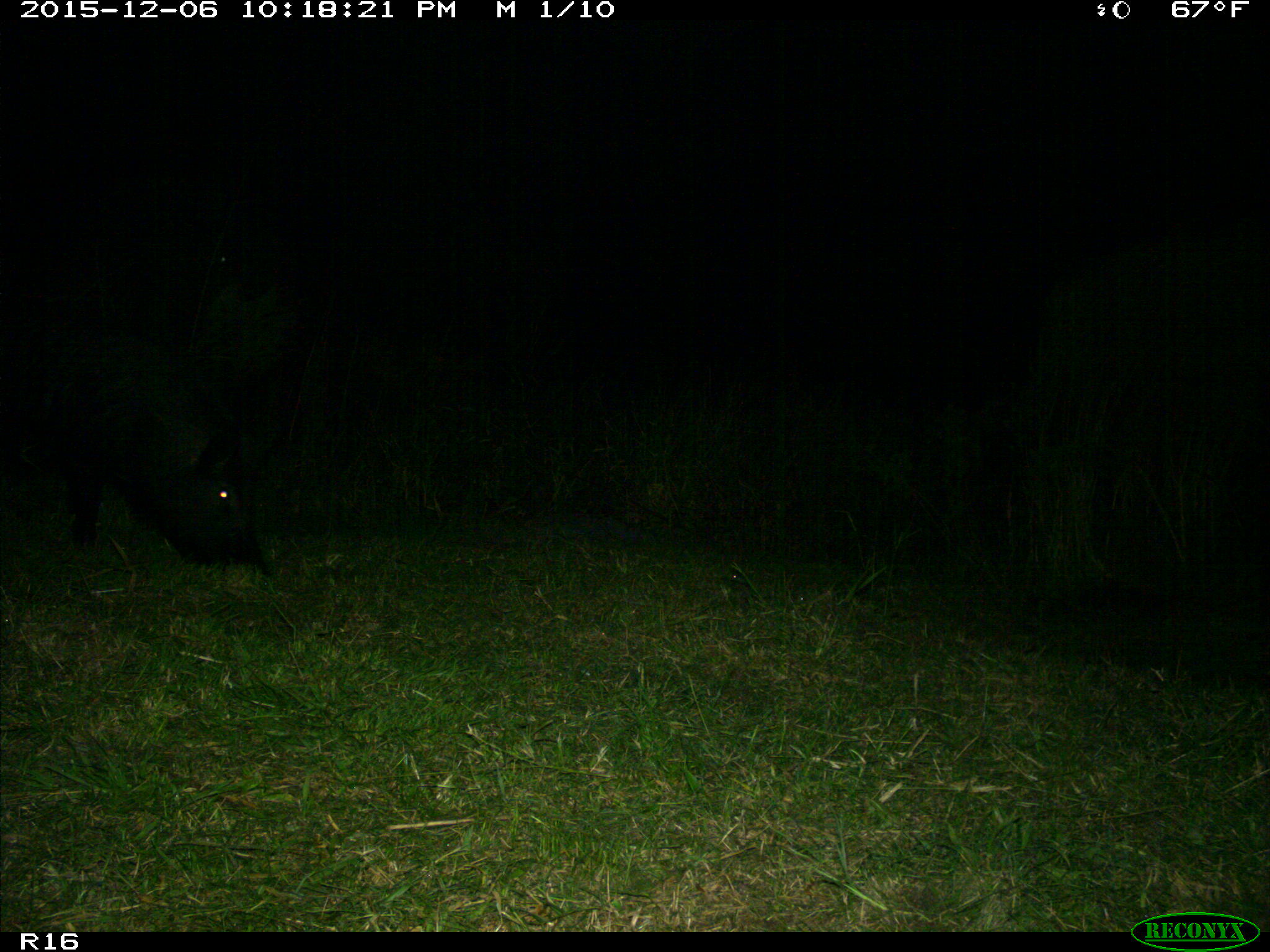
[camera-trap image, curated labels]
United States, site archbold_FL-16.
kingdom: Animalia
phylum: Chordata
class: Mammalia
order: Artiodactyla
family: Suidae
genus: Sus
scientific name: Sus scrofa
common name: wild boar